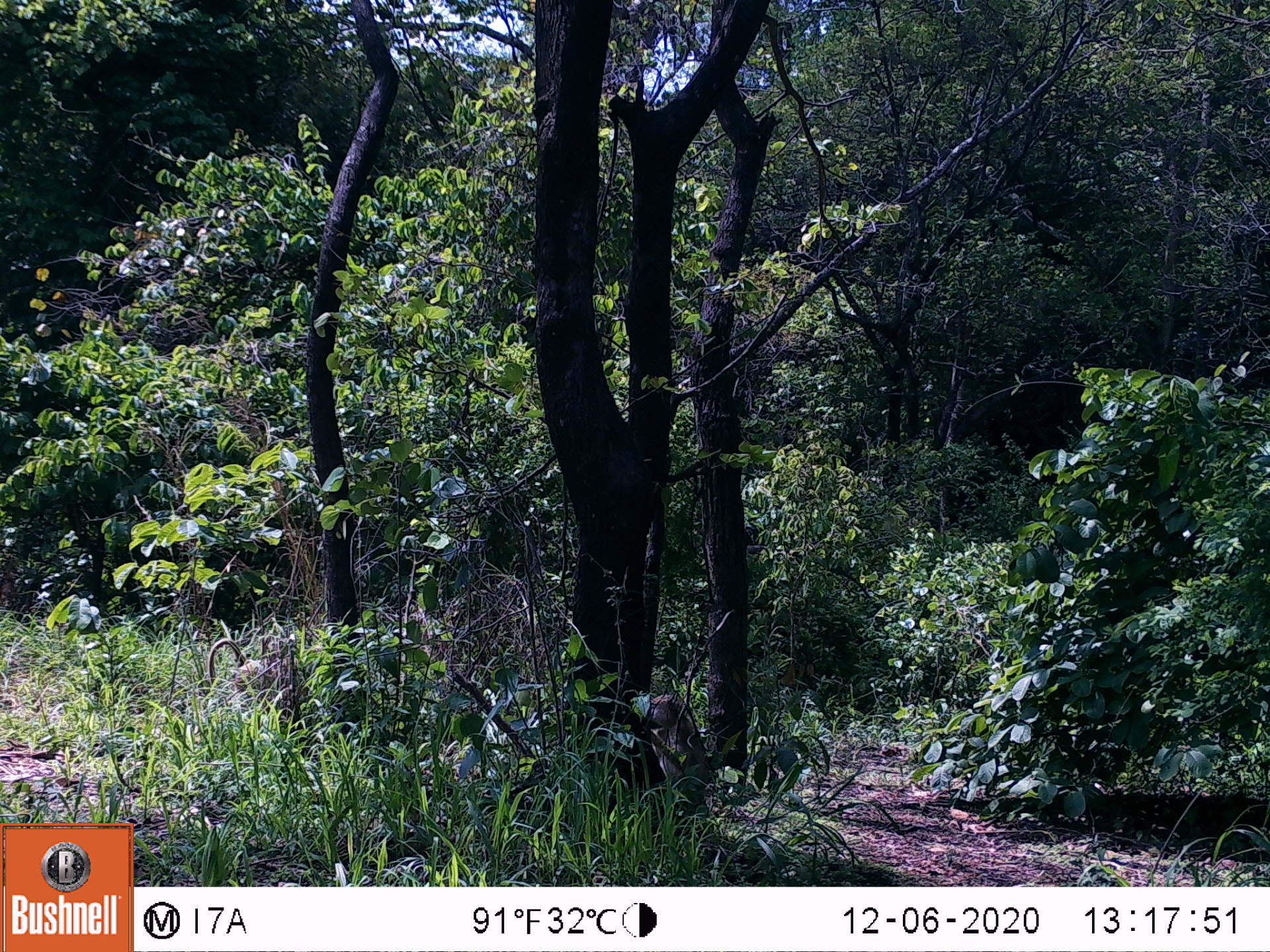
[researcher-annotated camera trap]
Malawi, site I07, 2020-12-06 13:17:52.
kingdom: Animalia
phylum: Chordata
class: Mammalia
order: Primates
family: Cercopithecidae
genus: Papio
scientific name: Papio cynocephalus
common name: yellow baboon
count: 2